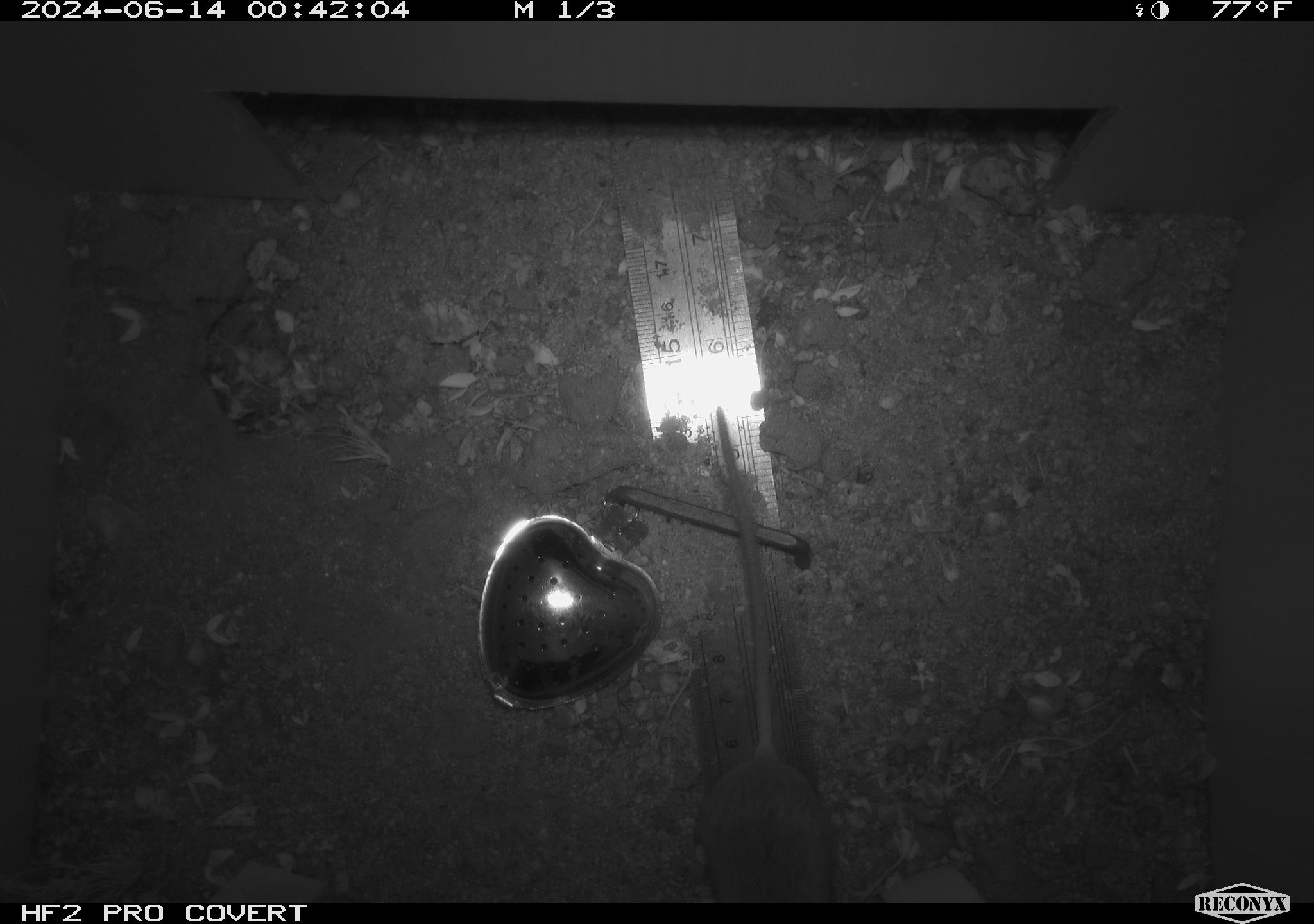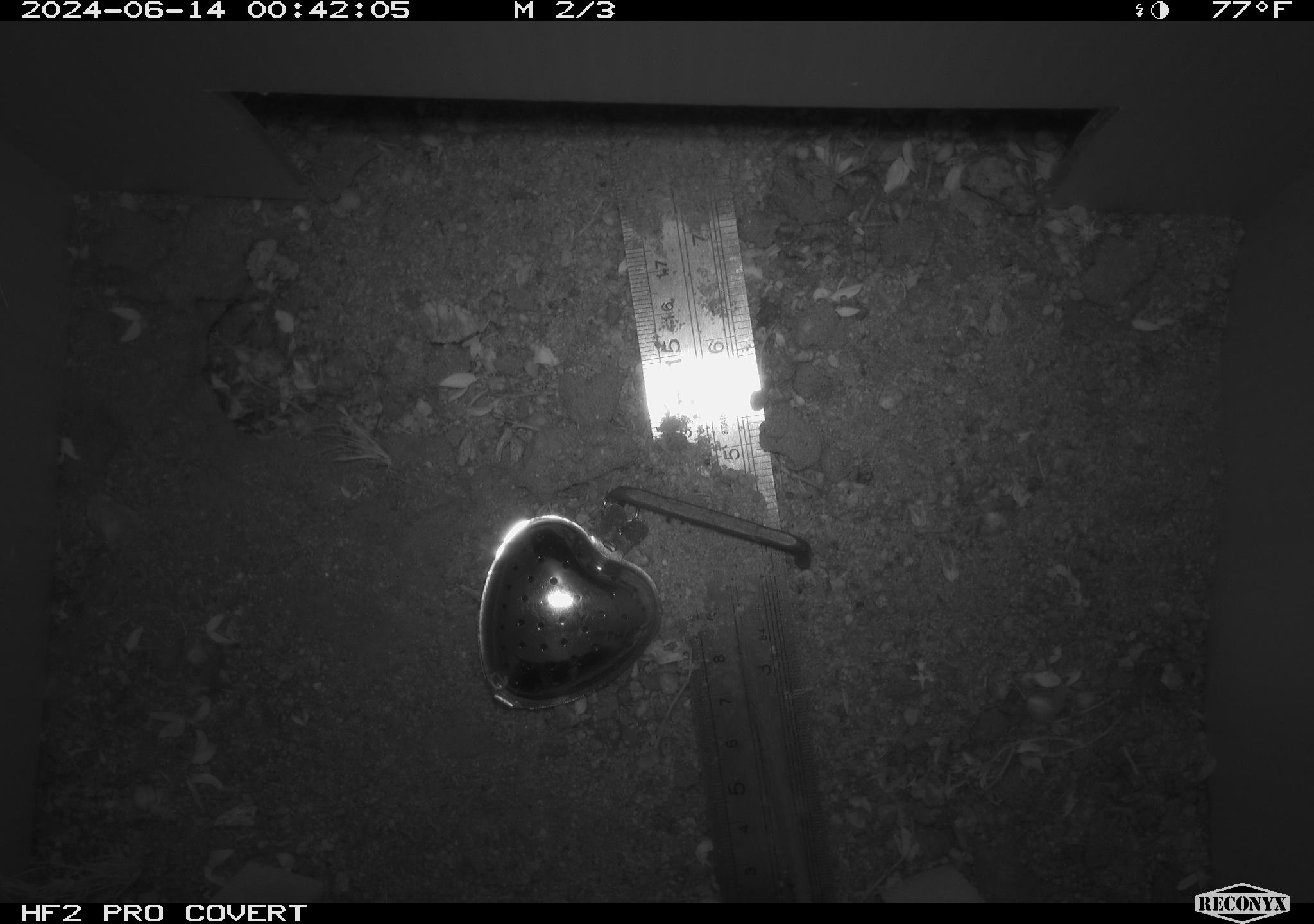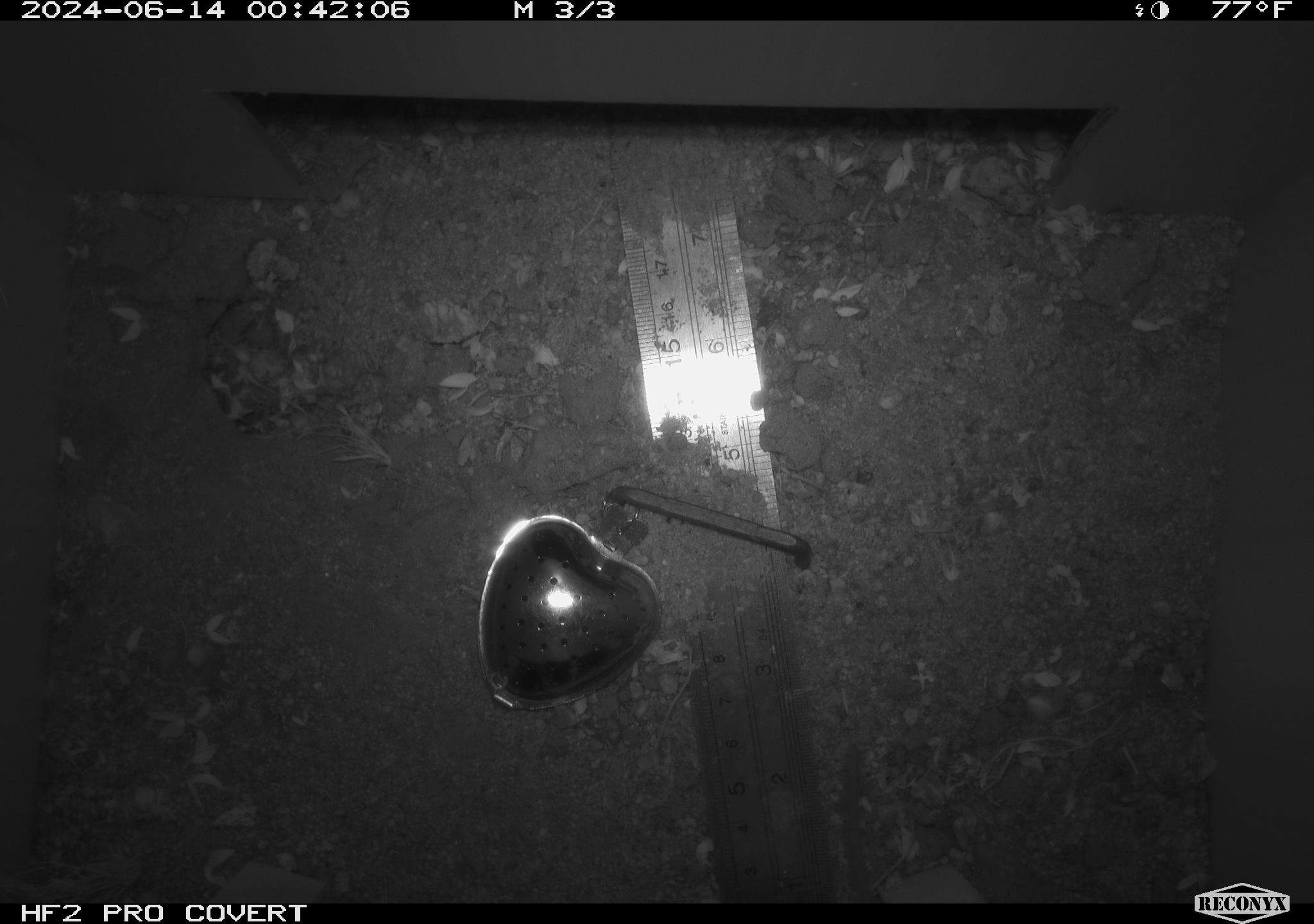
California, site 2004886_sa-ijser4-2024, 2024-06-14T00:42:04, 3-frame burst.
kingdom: Animalia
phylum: Chordata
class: Mammalia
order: Rodentia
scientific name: Rodentia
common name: woodrat or rat or mouse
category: woodrat or rat or mouse species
Woodrat or rat or mouse species (woodrat or rat or mouse) (Rodentia).